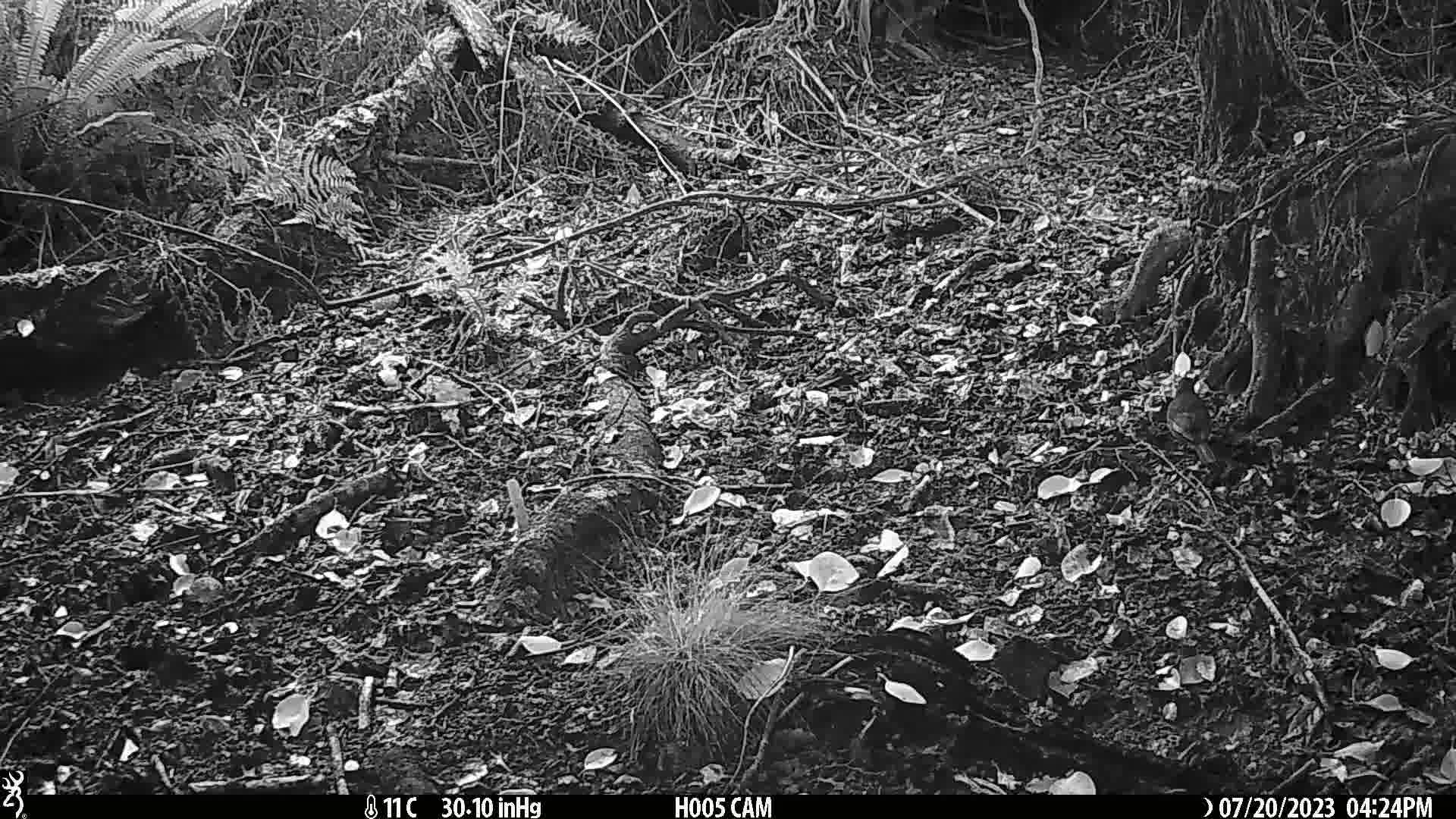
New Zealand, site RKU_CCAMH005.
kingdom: Animalia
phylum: Chordata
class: Aves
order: Passeriformes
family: Turdidae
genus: Turdus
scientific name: Turdus merula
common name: eurasian blackbird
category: blackbird